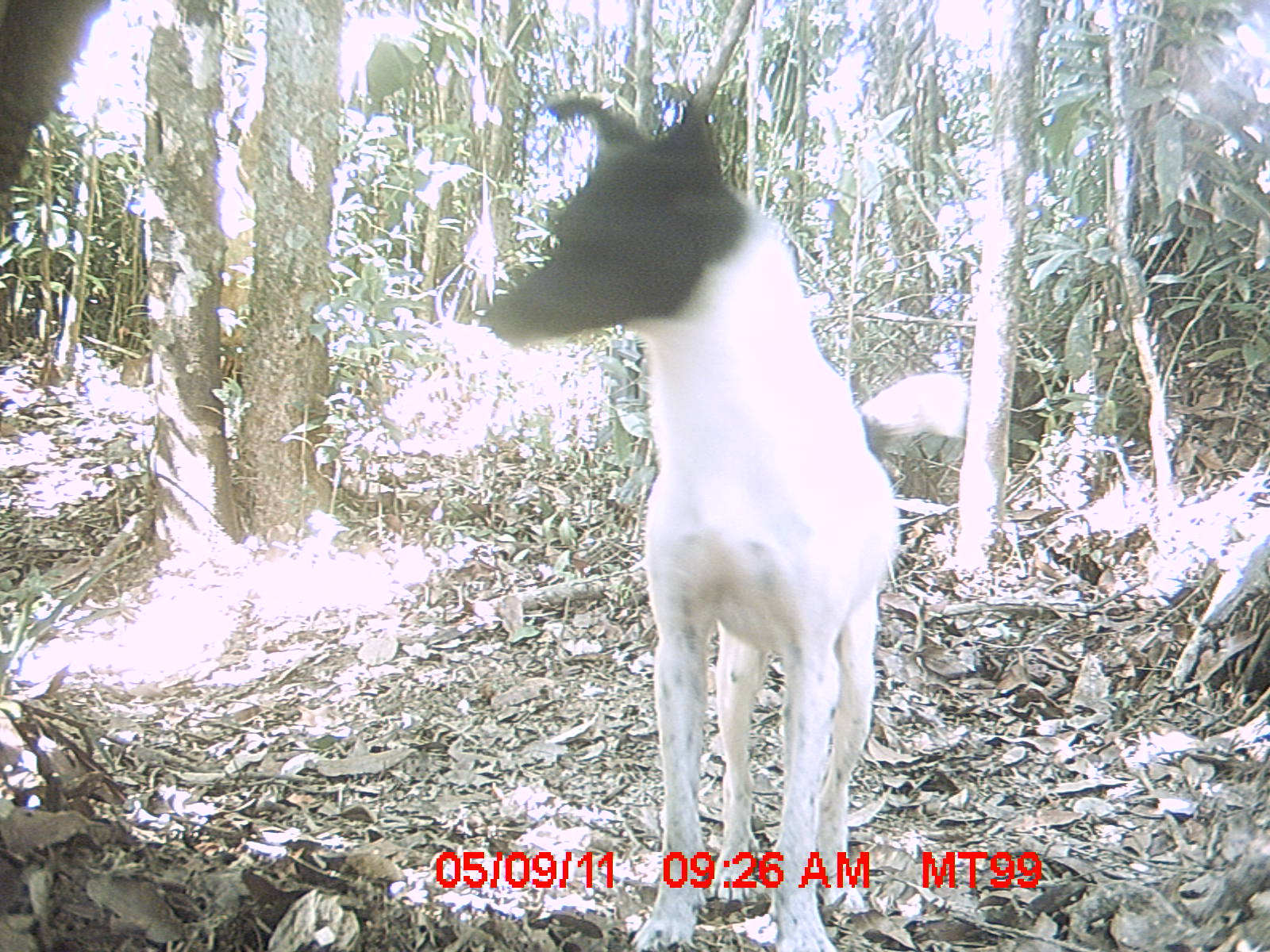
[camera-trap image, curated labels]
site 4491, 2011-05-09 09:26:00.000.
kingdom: Animalia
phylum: Chordata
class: Mammalia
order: Carnivora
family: Canidae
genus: Canis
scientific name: Canis familiaris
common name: domestic dog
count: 1